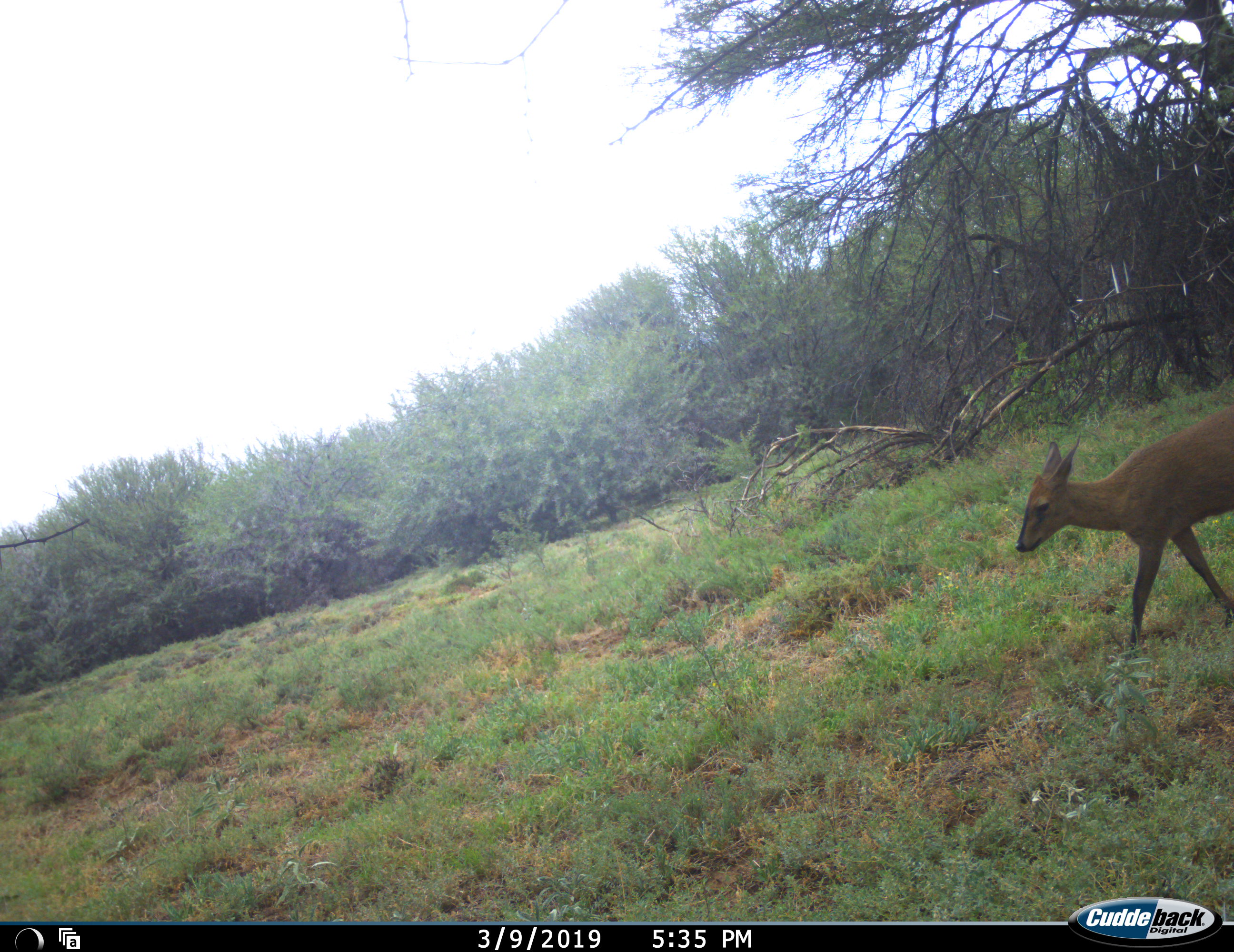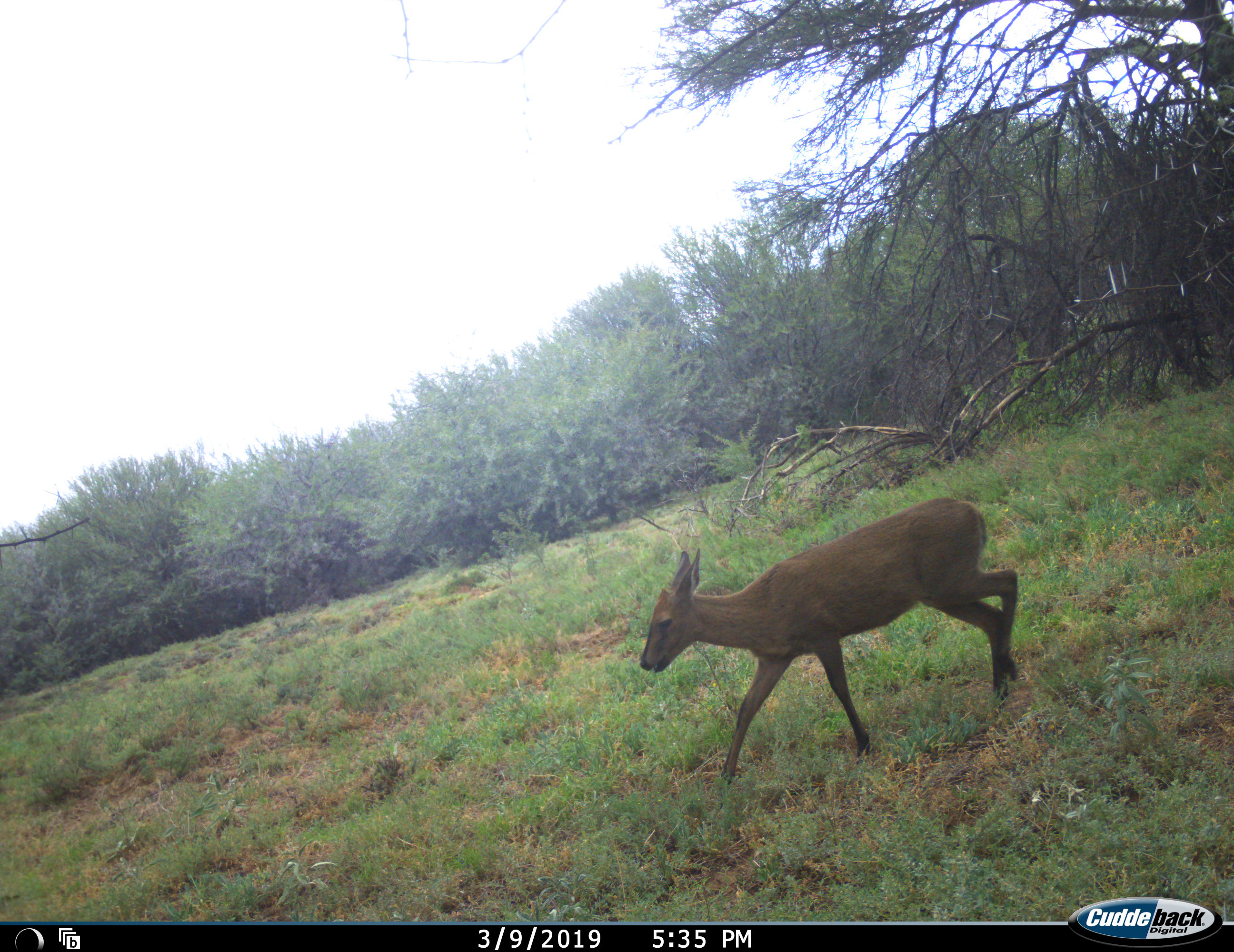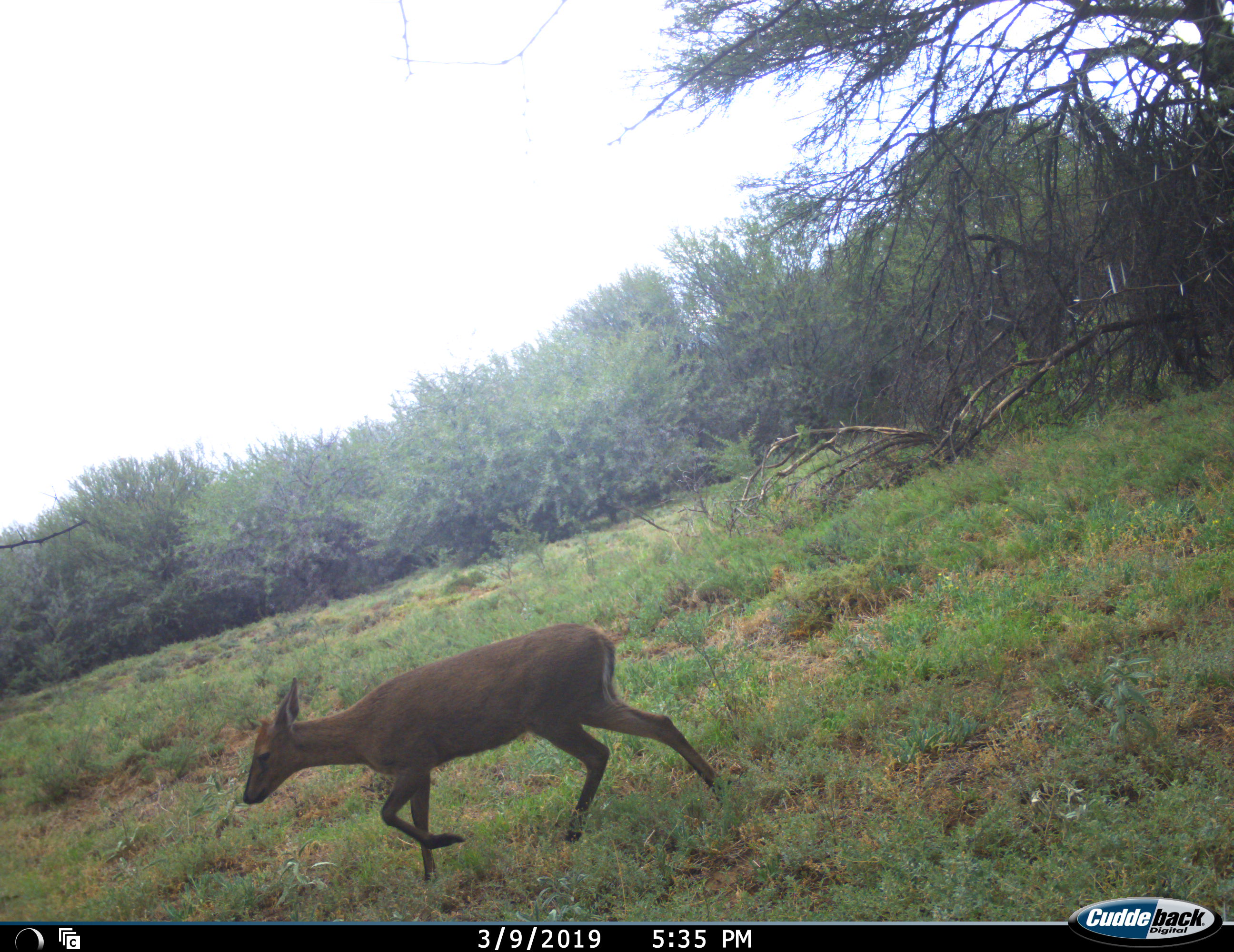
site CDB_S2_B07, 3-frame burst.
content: unidentified animal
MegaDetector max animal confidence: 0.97